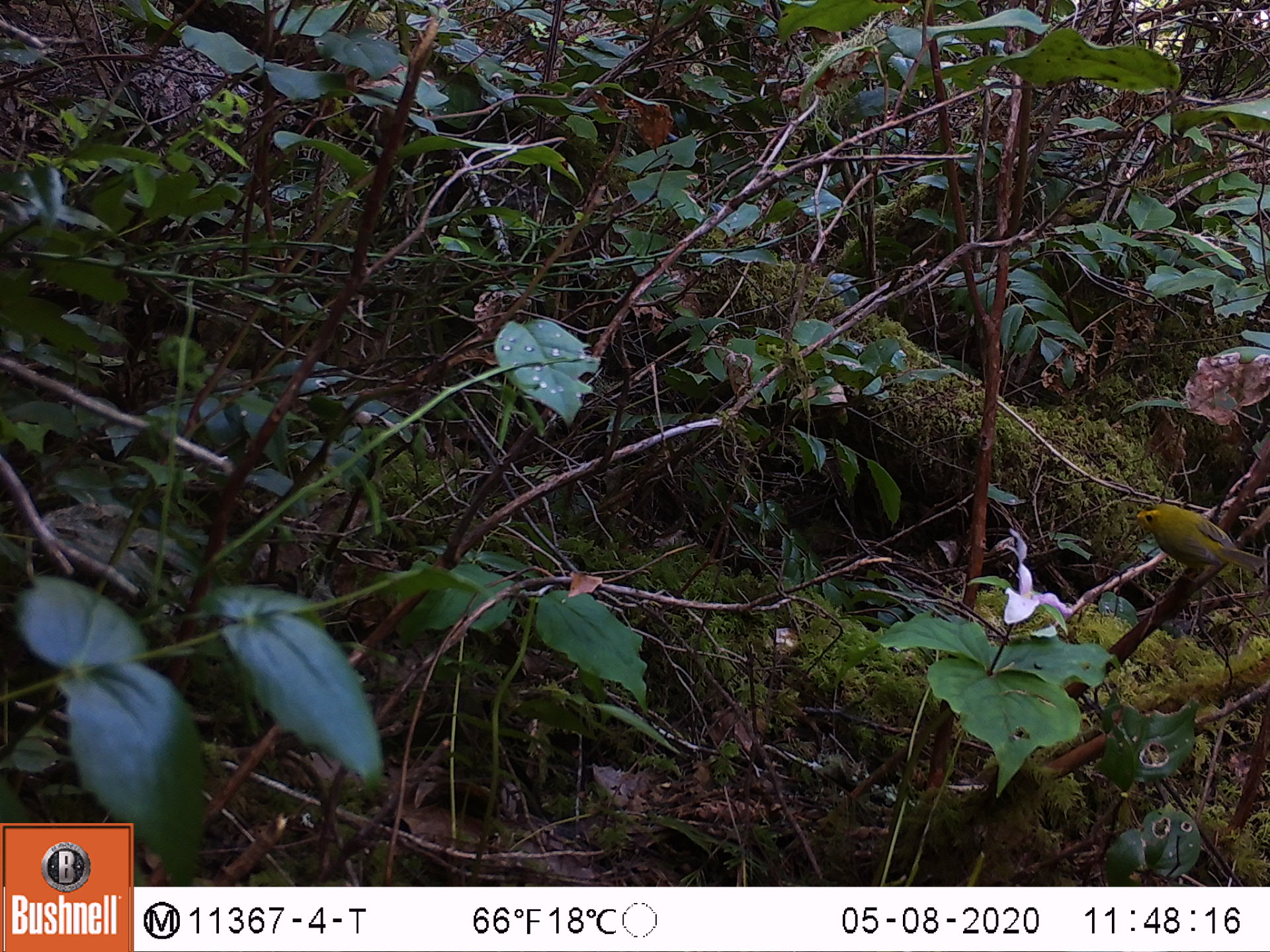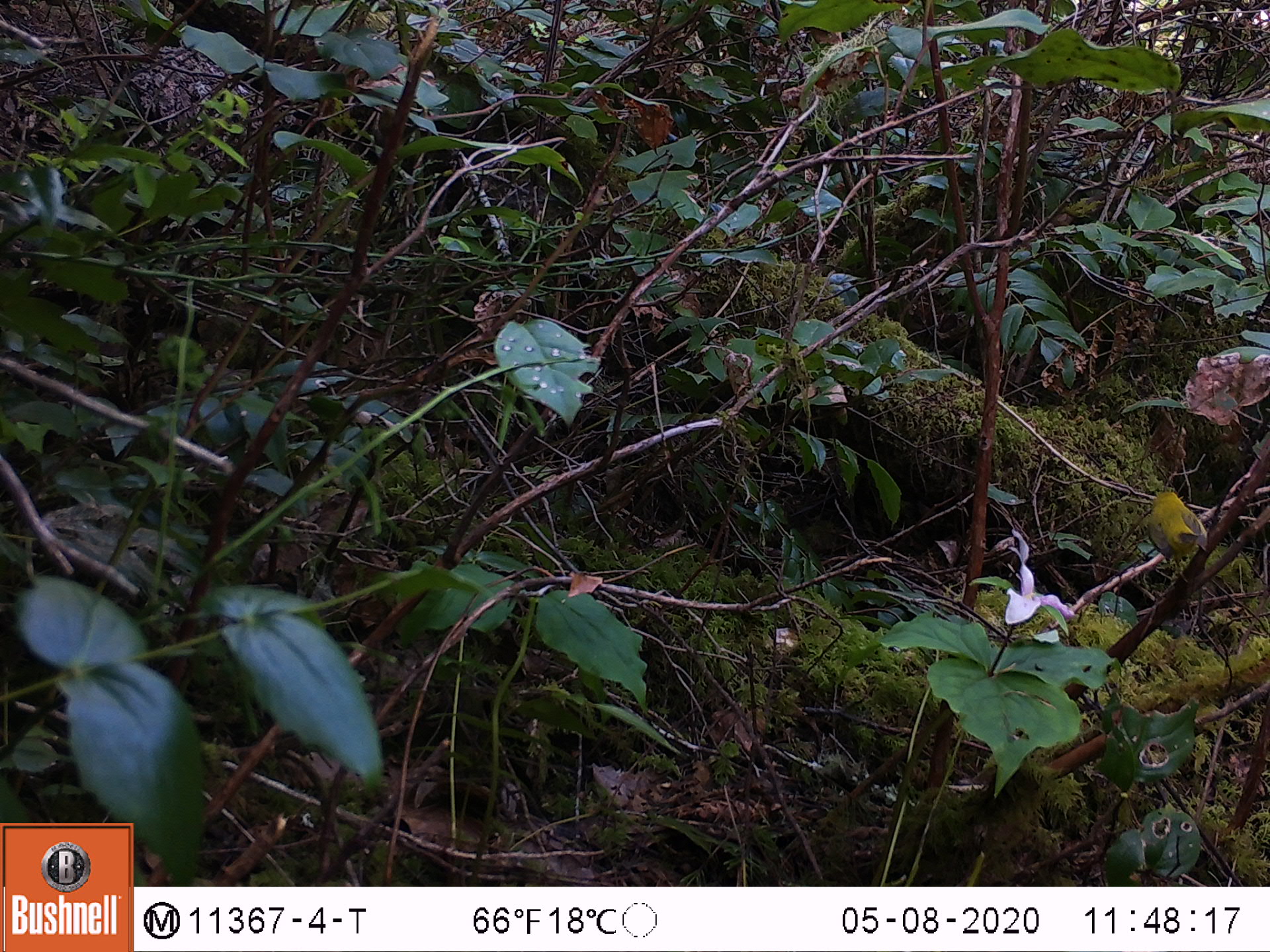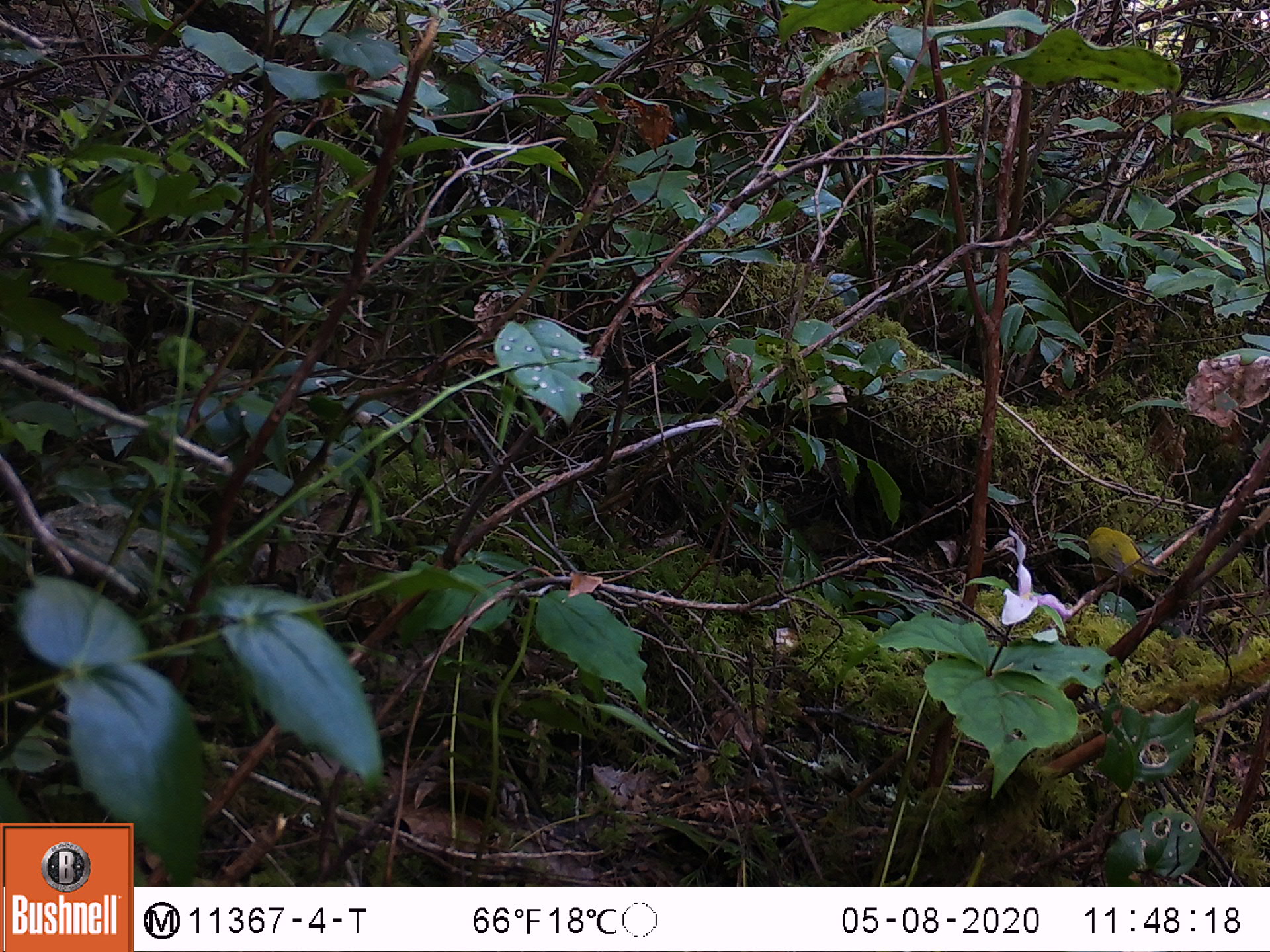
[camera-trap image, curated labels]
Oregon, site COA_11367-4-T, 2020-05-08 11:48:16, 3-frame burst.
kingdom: Animalia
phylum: Chordata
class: Aves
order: Passeriformes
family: Parulidae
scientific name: Parulidae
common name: new world warblers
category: parulidae family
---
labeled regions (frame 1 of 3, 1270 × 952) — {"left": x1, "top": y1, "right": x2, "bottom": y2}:
parulidae family: {"left": 1125, "top": 483, "right": 1263, "bottom": 600}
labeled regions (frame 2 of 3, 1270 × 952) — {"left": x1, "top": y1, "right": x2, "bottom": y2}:
parulidae family: {"left": 1144, "top": 472, "right": 1216, "bottom": 581}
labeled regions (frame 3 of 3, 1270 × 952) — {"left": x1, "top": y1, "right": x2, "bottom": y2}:
parulidae family: {"left": 1080, "top": 520, "right": 1189, "bottom": 599}